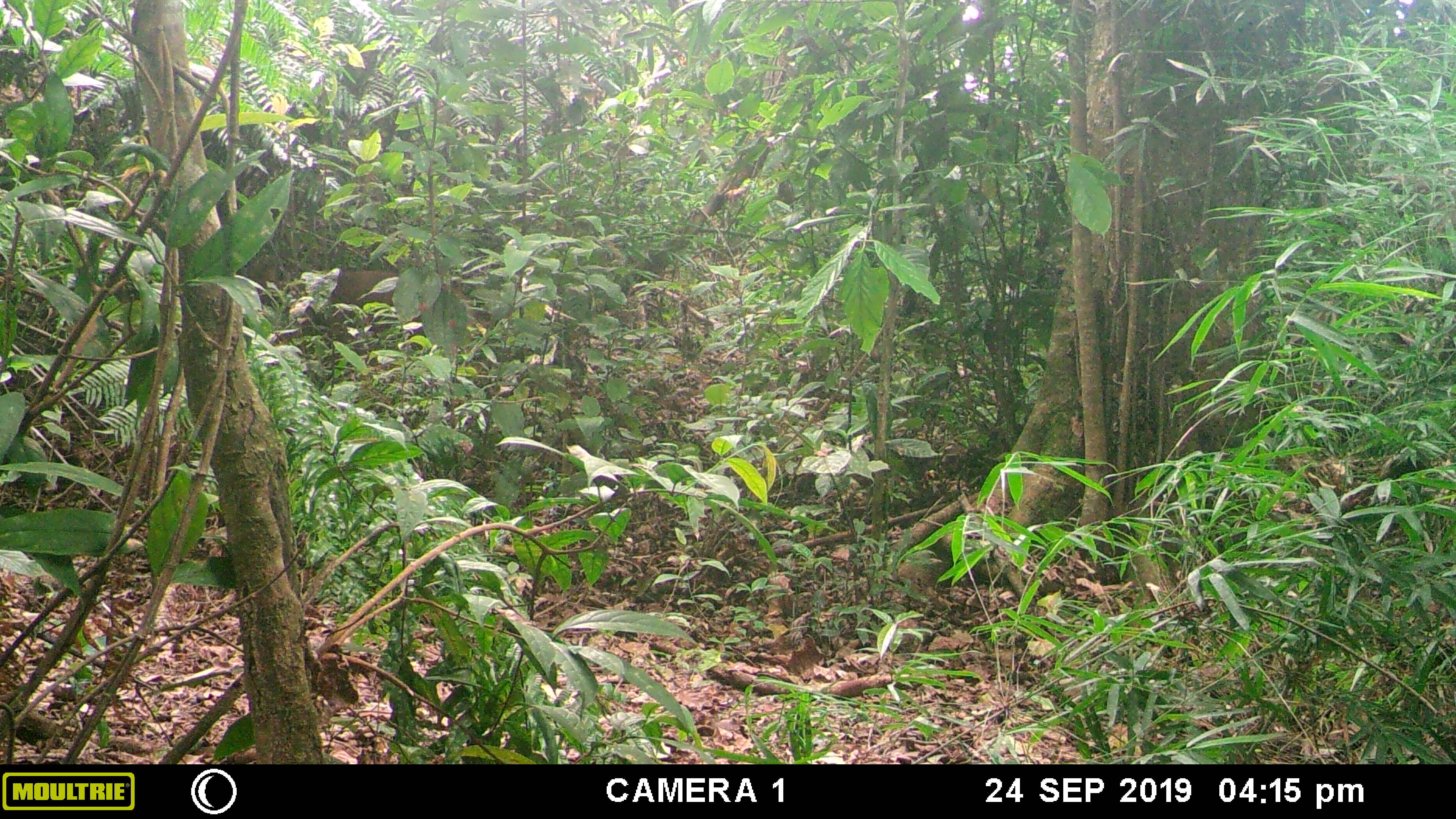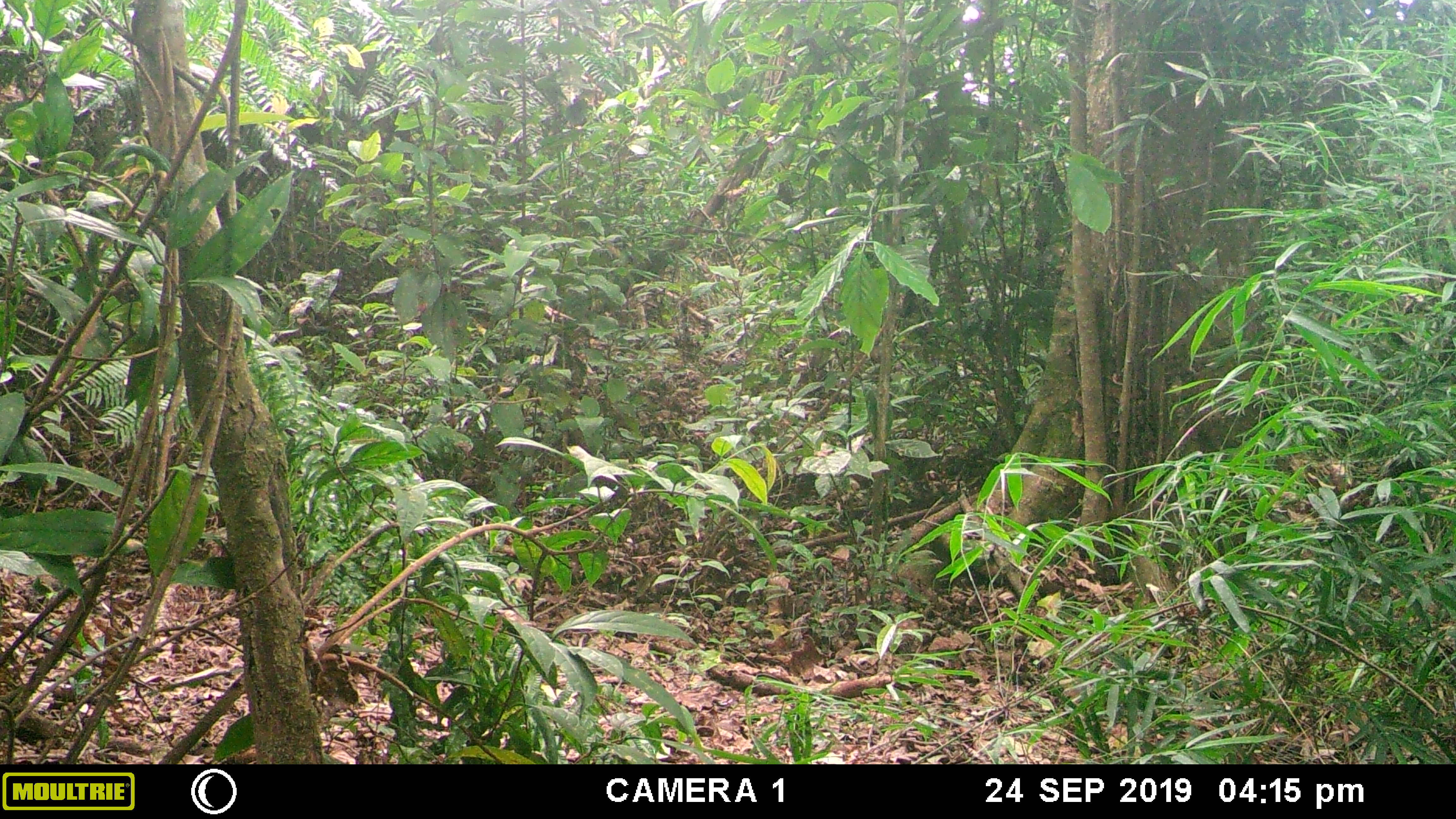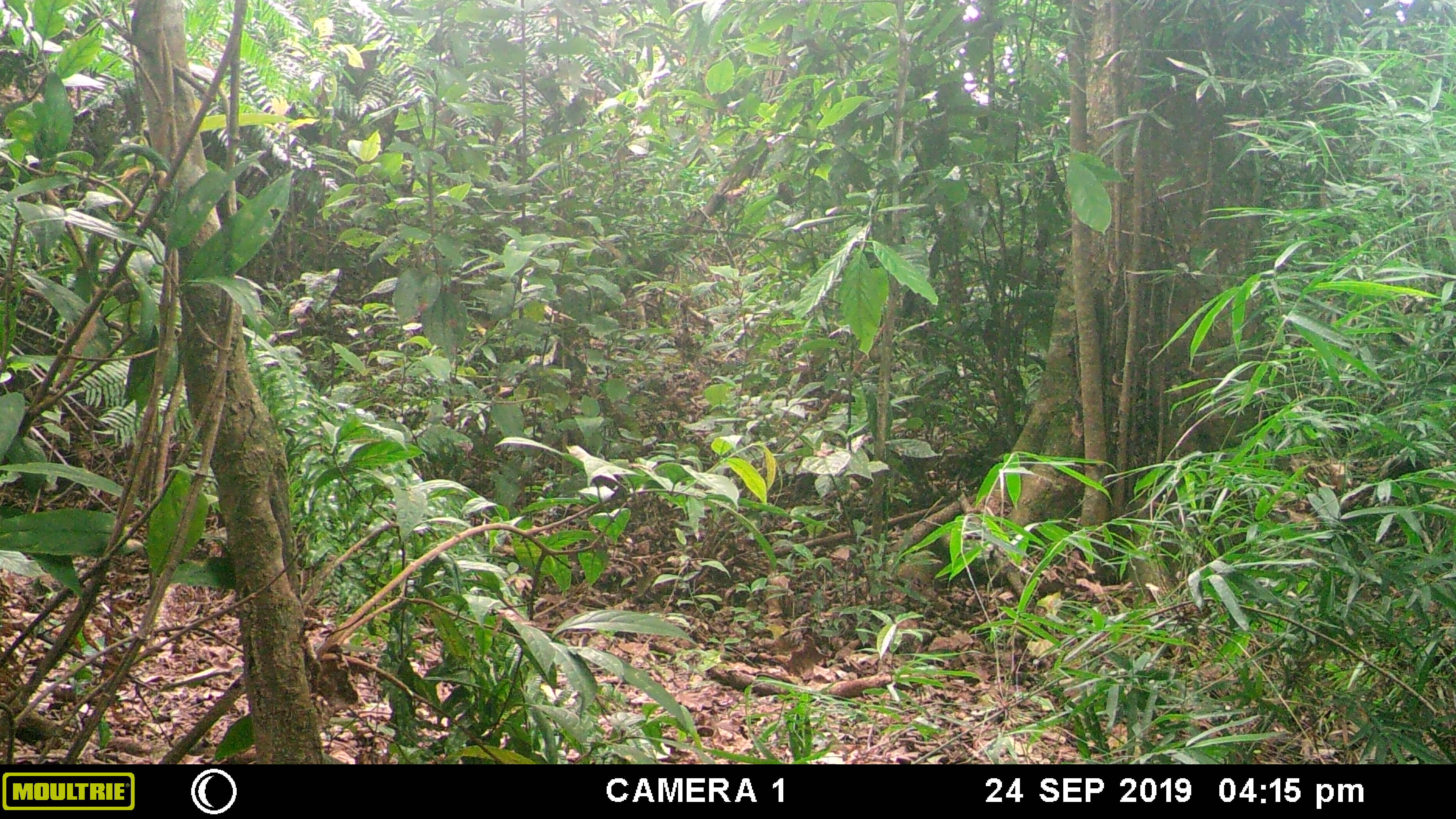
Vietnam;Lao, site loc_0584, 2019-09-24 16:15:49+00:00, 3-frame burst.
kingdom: Animalia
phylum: Chordata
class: Mammalia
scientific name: Mammalia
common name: mammal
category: unidentified mammal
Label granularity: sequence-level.